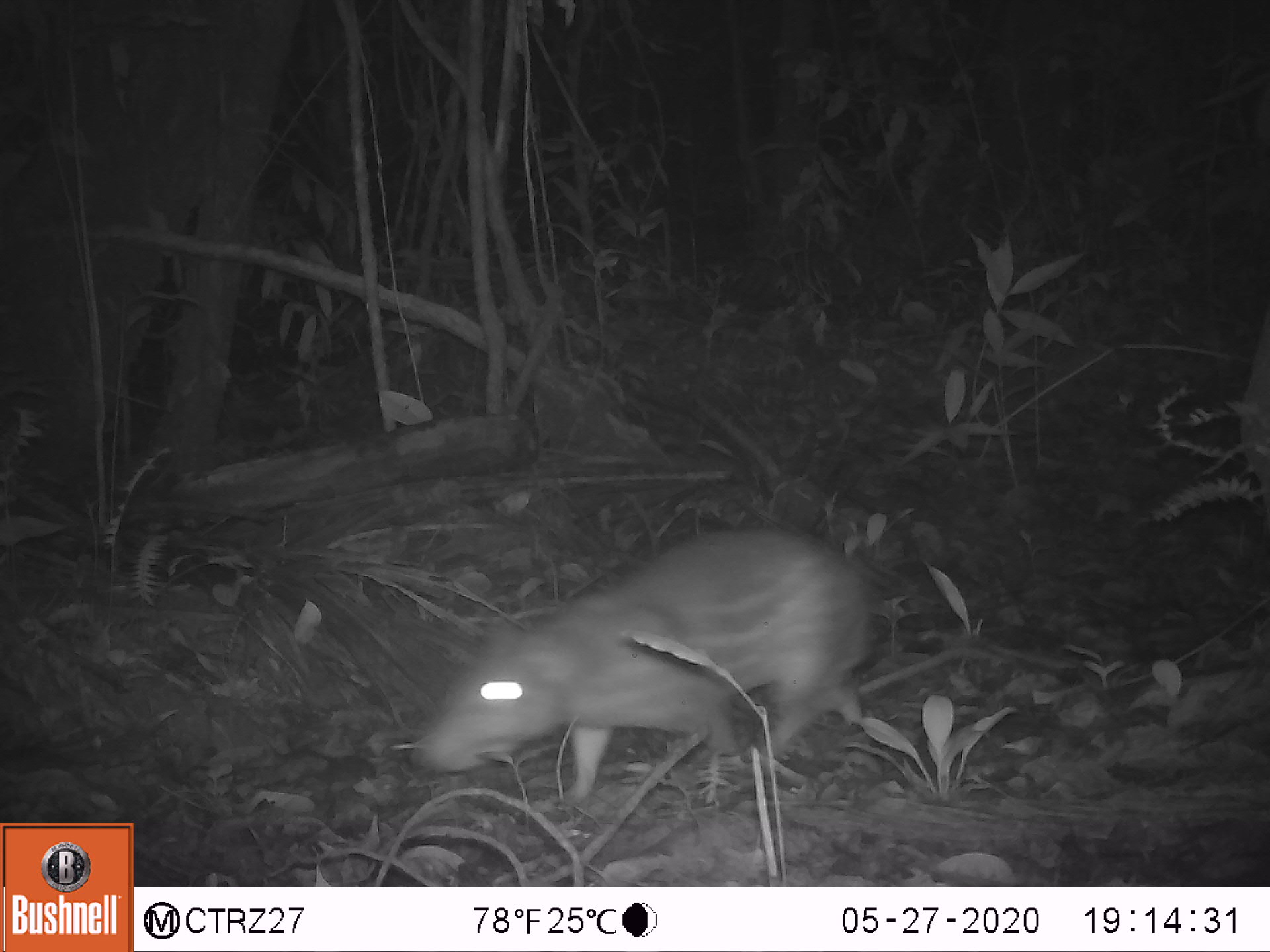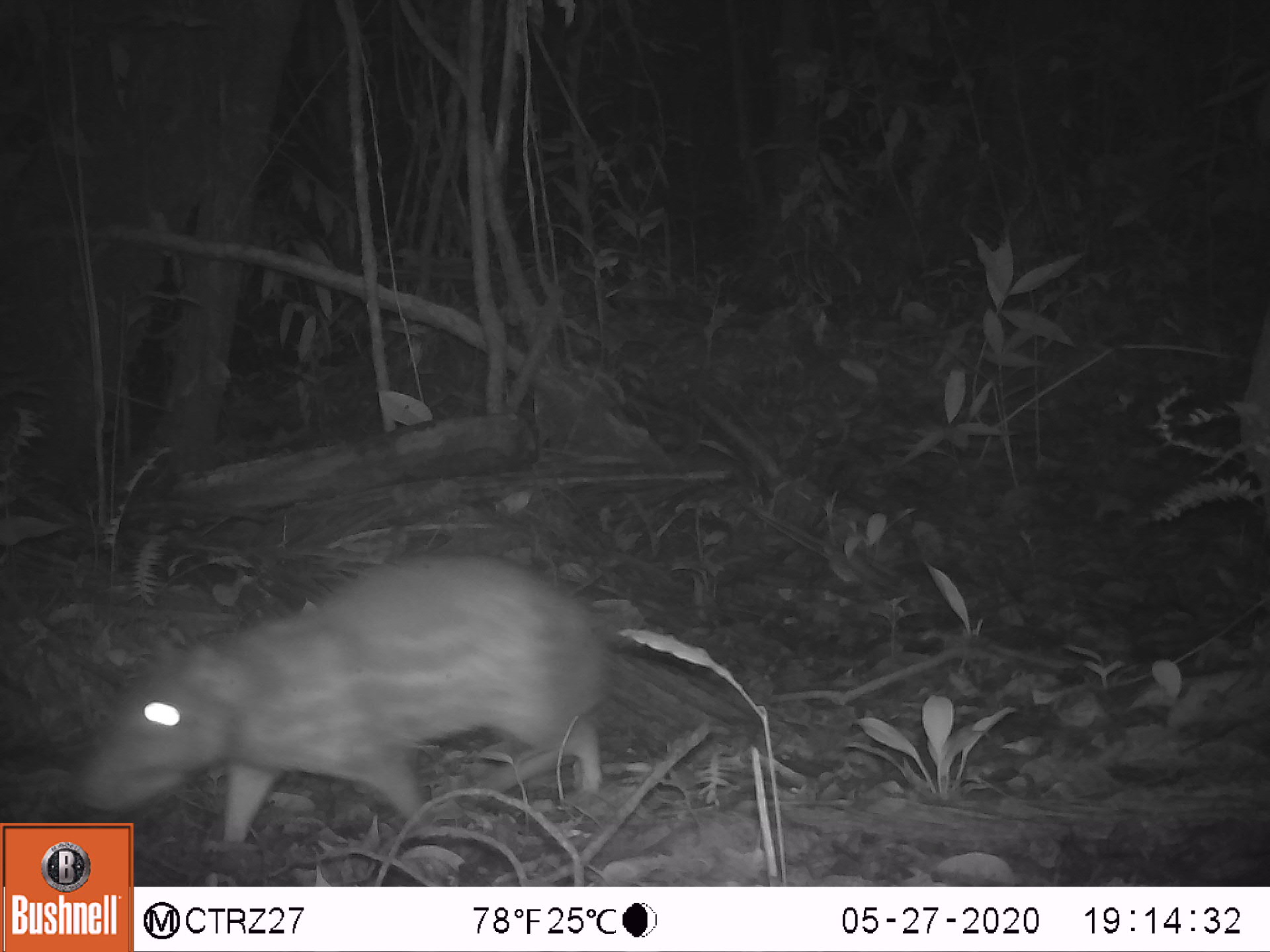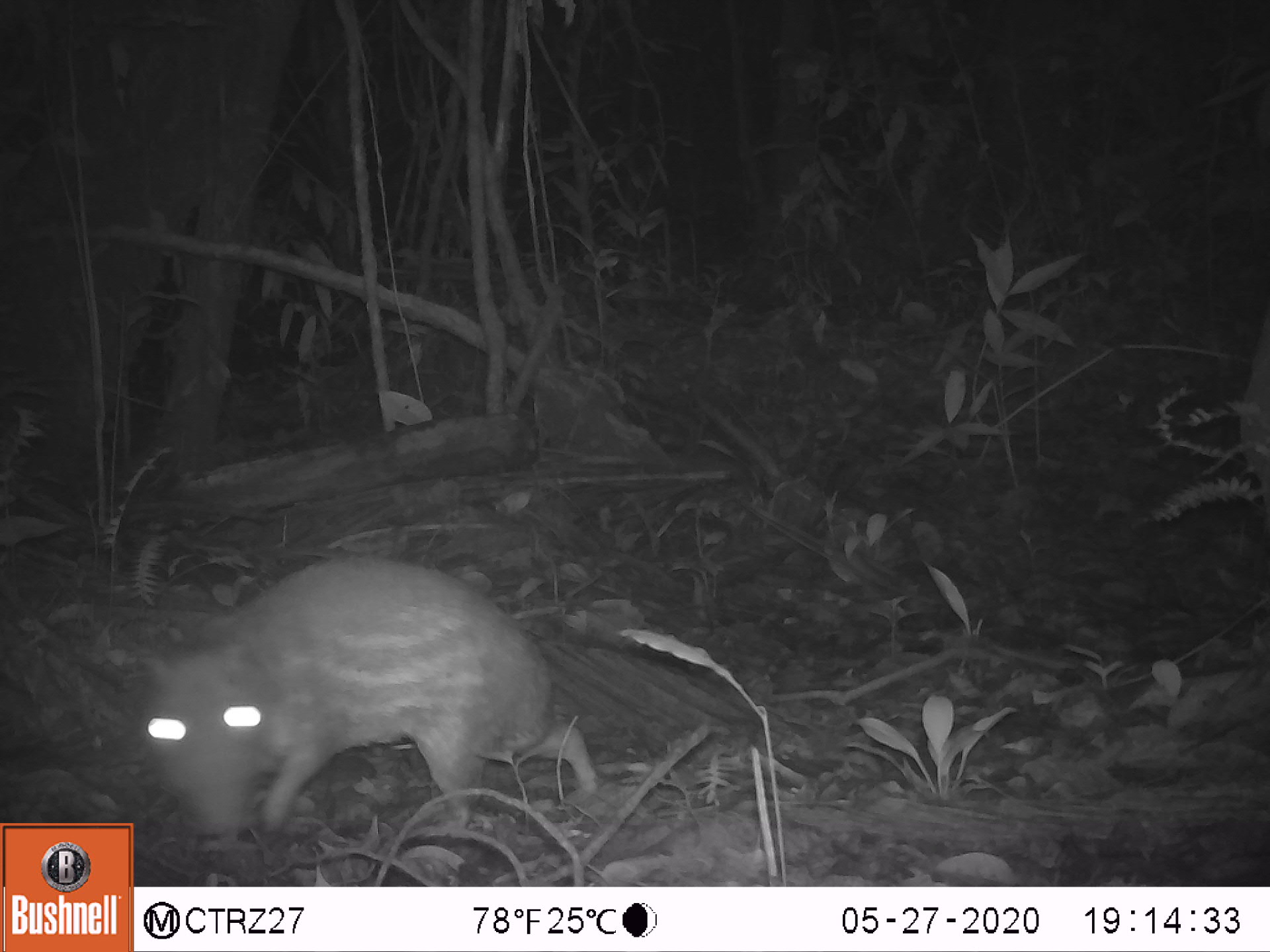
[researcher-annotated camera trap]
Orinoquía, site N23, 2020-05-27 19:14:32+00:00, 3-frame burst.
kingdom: Animalia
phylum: Chordata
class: Mammalia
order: Rodentia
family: Cuniculidae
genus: Cuniculus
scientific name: Cuniculus paca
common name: spotted paca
Spotted paca (Cuniculus paca).